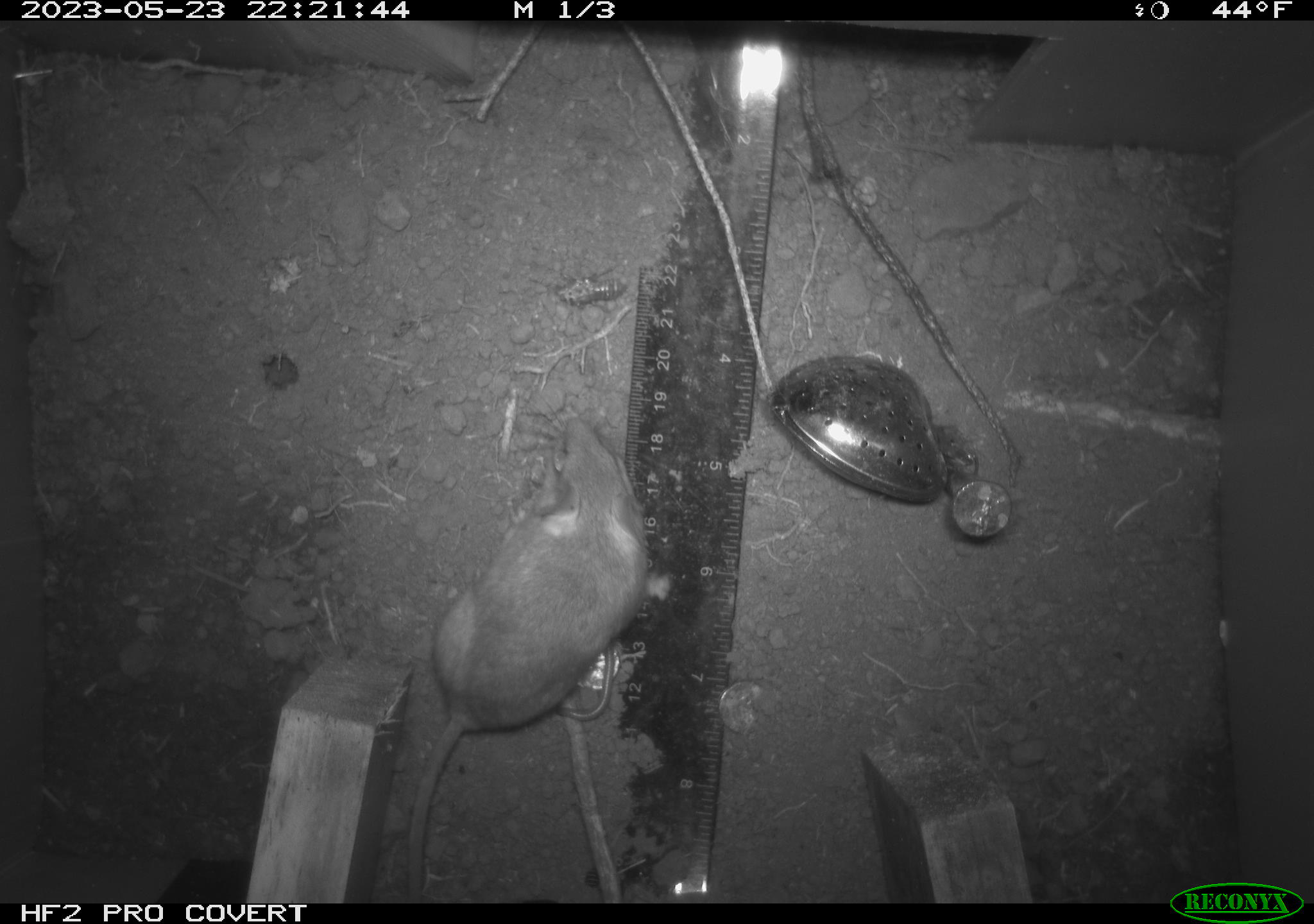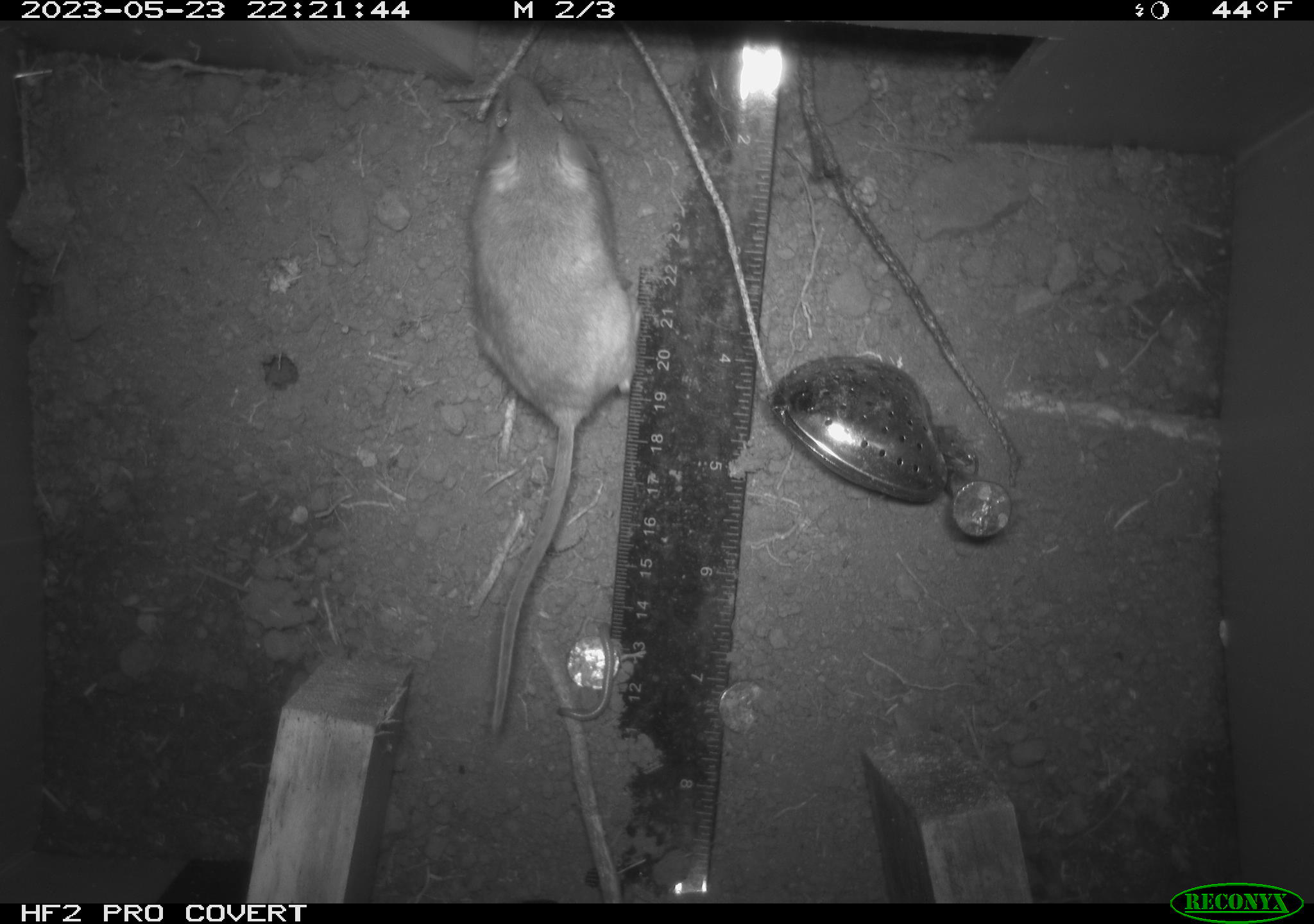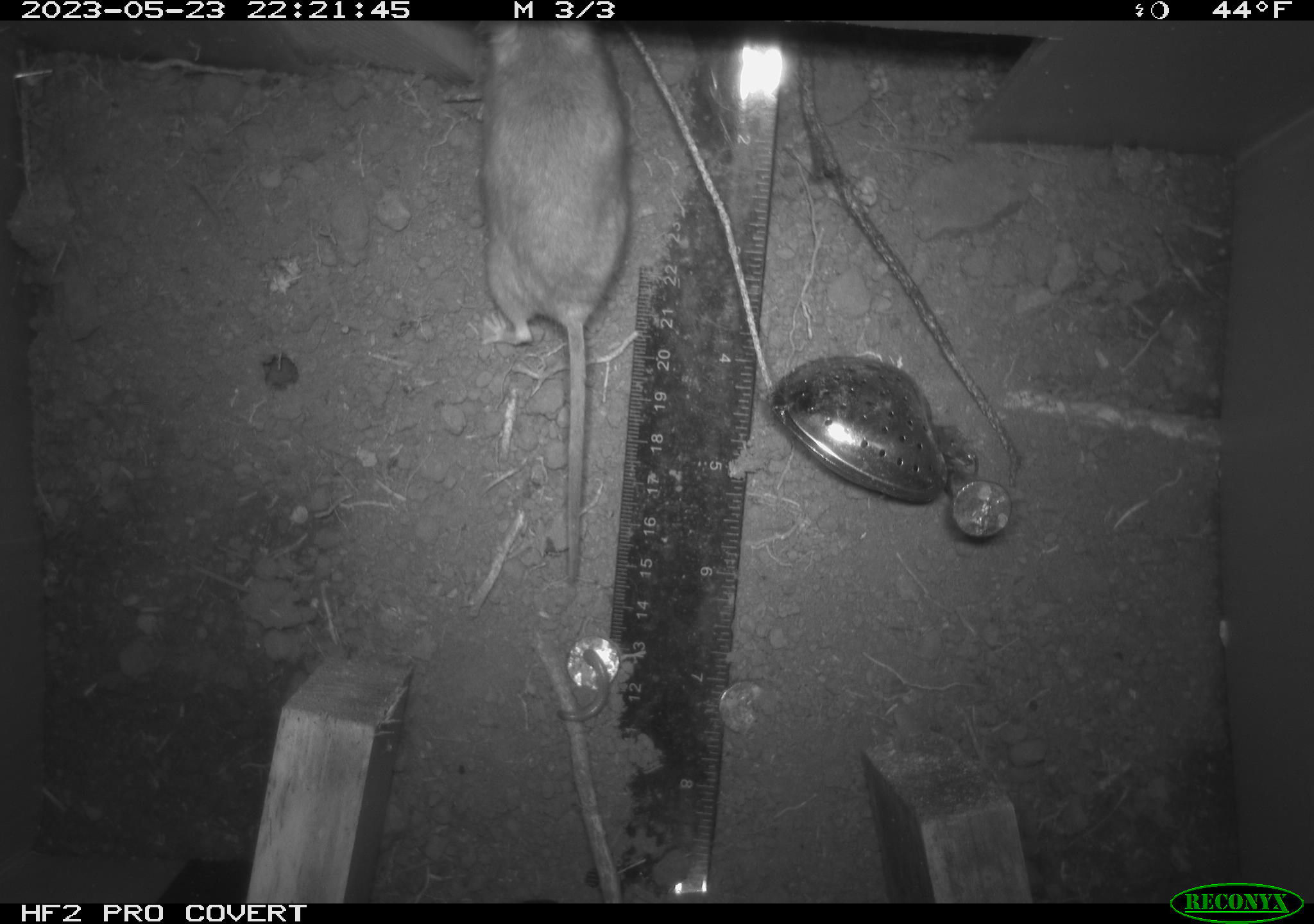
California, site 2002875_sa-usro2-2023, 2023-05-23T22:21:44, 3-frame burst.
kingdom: Animalia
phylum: Chordata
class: Mammalia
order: Rodentia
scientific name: Rodentia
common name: mouse species